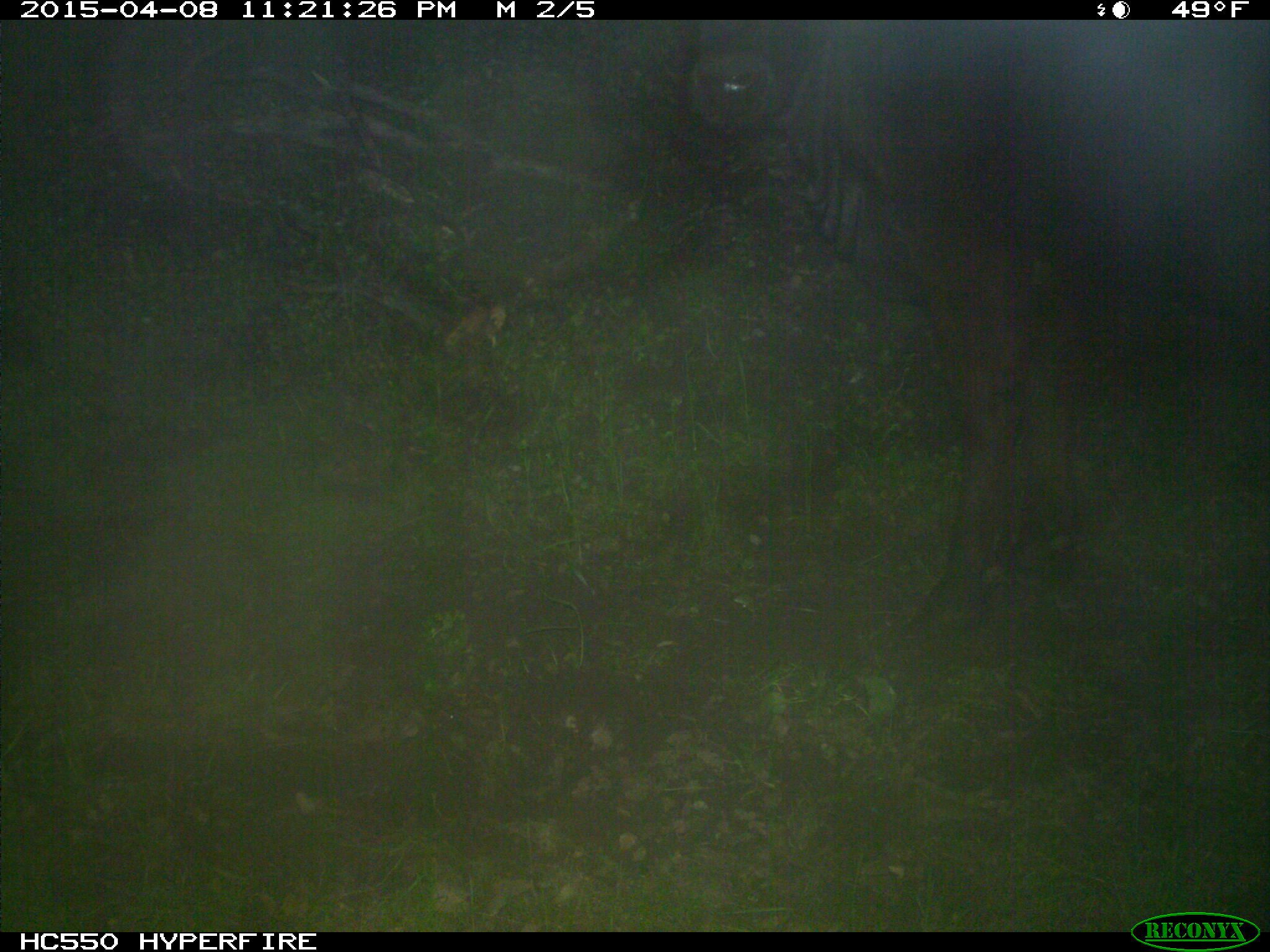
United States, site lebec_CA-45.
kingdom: Animalia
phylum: Chordata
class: Mammalia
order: Artiodactyla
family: Bovidae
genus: Bos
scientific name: Bos taurus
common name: domestic cow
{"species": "Bos taurus (domestic cow)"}